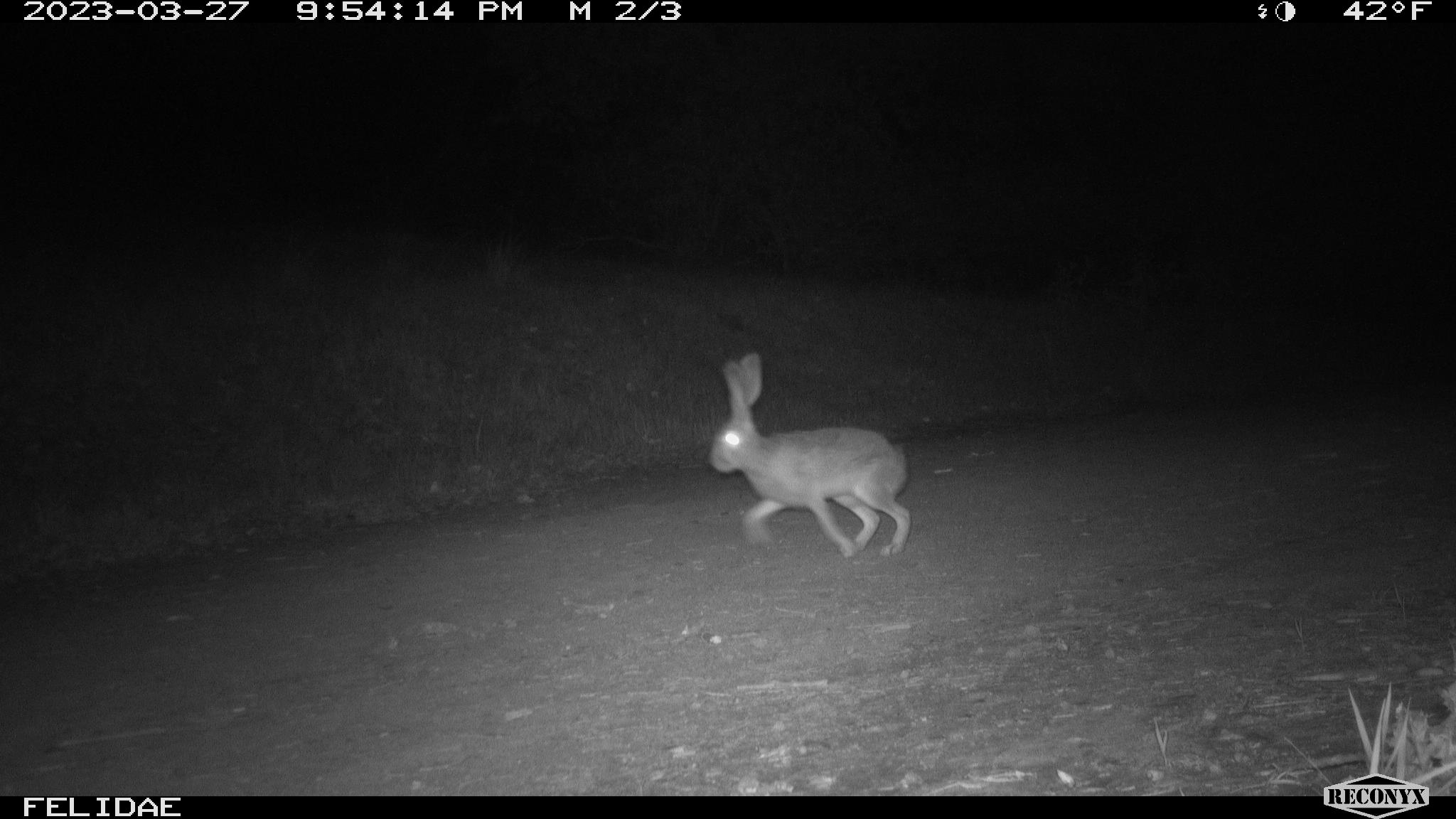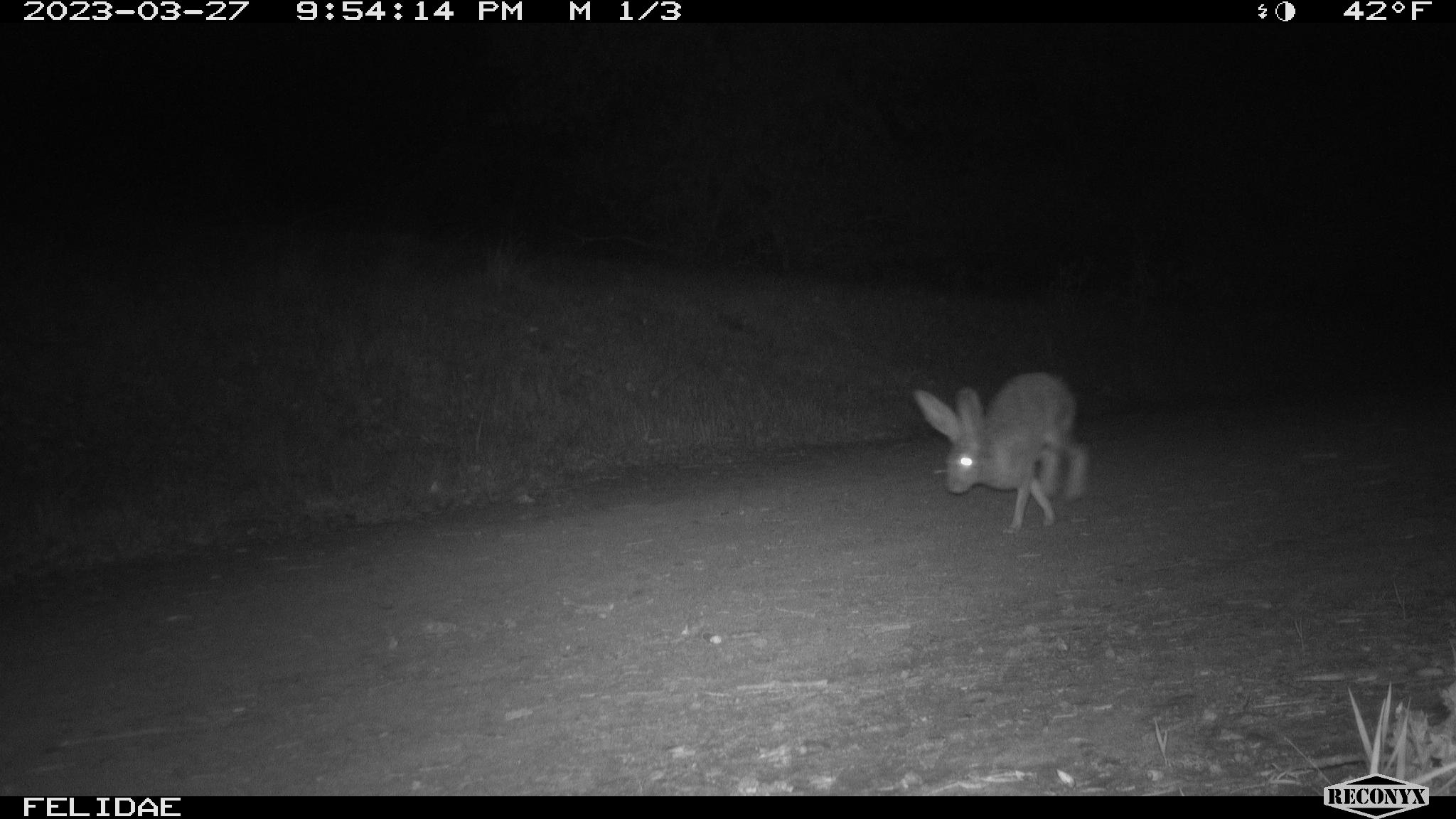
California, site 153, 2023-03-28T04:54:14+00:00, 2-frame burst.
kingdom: Animalia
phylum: Chordata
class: Mammalia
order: Lagomorpha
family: Leporidae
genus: Lepus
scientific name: Lepus californicus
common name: black-tailed jackrabbit